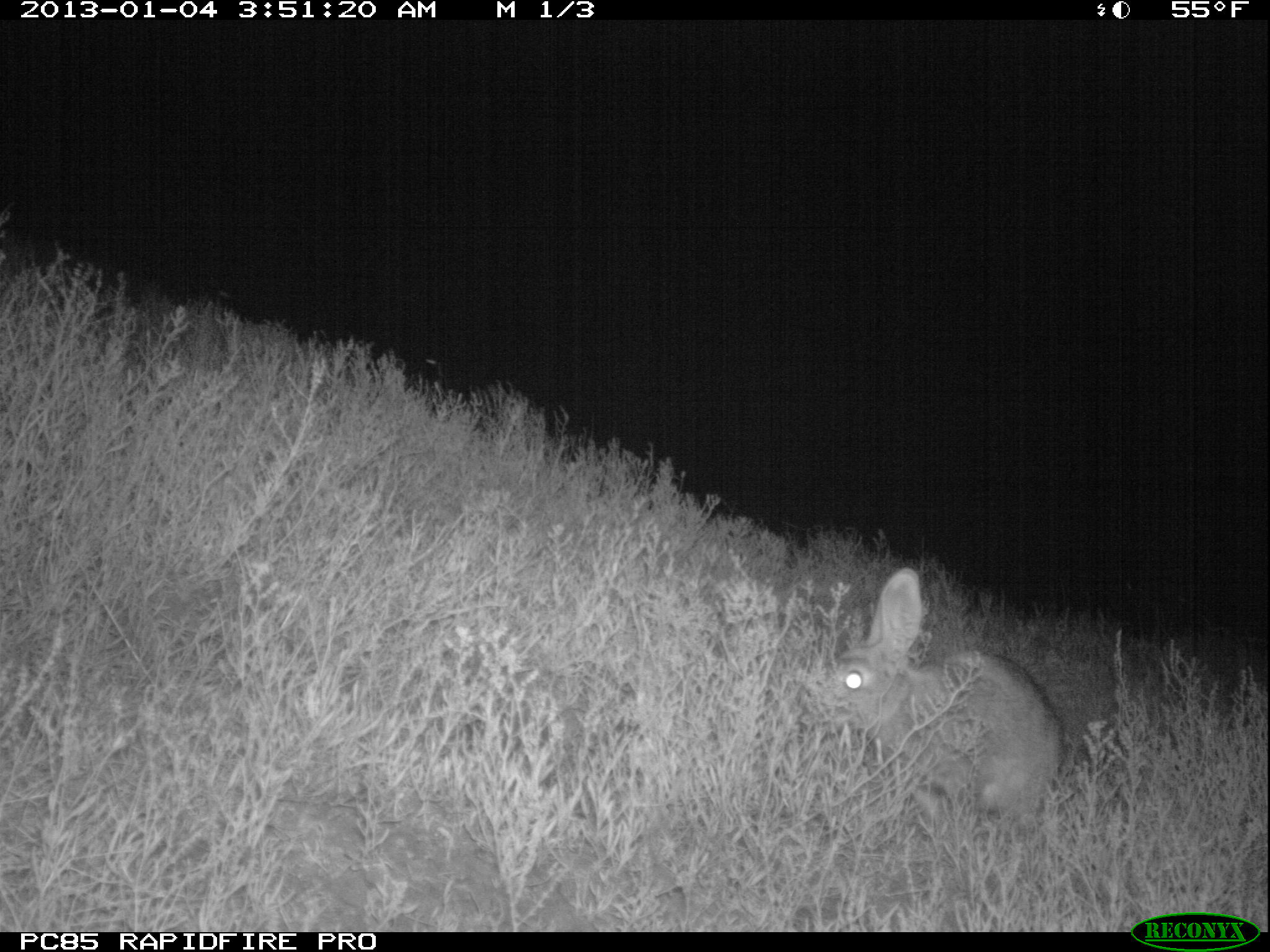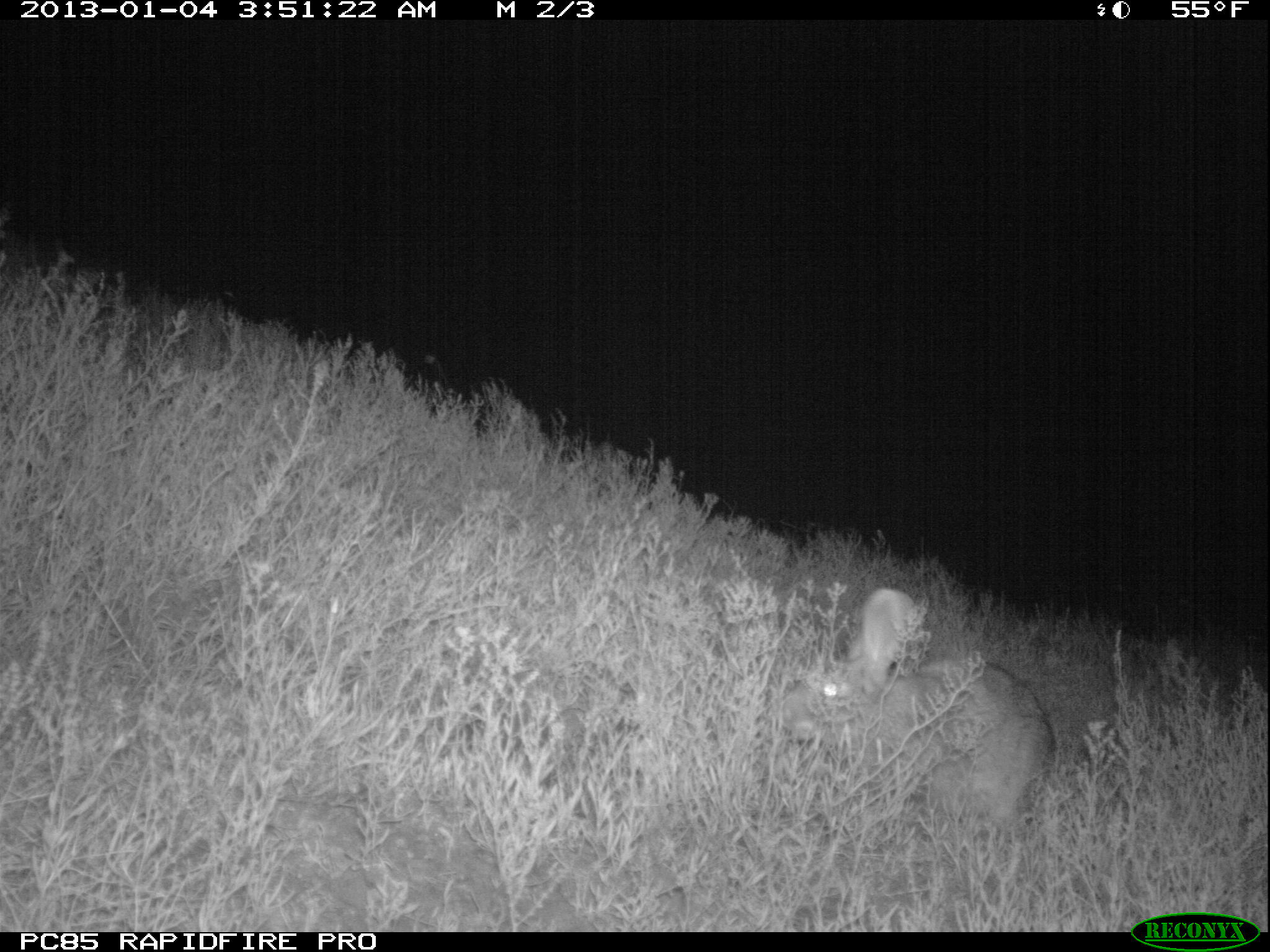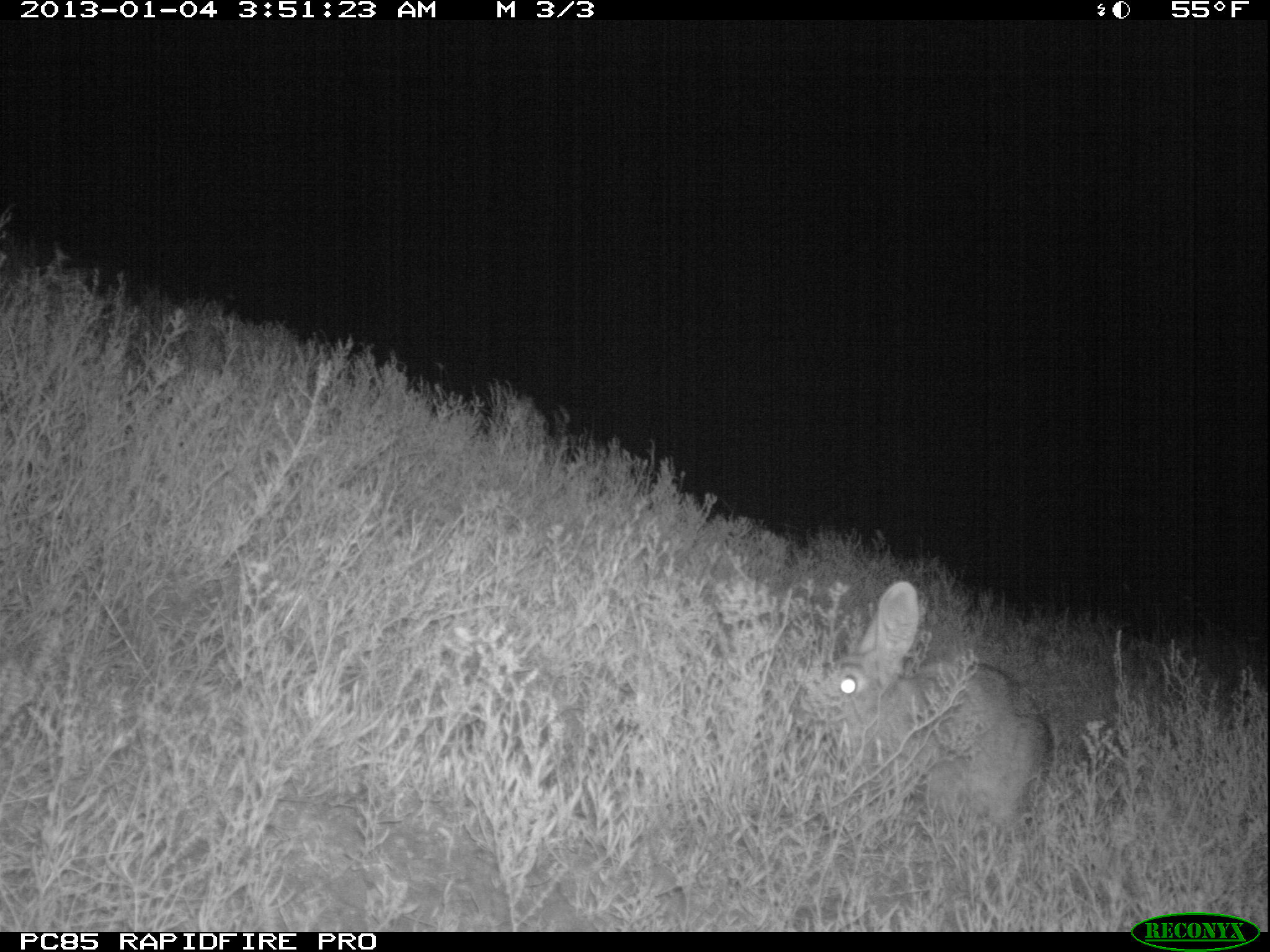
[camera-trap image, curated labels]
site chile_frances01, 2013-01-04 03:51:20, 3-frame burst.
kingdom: Animalia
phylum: Chordata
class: Mammalia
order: Lagomorpha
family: Leporidae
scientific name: Leporidae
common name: rabbits and hares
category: rabbit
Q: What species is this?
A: Rabbit (rabbits and hares) (Leporidae).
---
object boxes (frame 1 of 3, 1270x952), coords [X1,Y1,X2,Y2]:
rabbit: [815,568,1060,834]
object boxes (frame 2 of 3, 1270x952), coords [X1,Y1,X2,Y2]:
rabbit: [773,586,1052,848]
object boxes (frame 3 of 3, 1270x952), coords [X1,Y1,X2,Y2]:
rabbit: [807,583,1049,844]